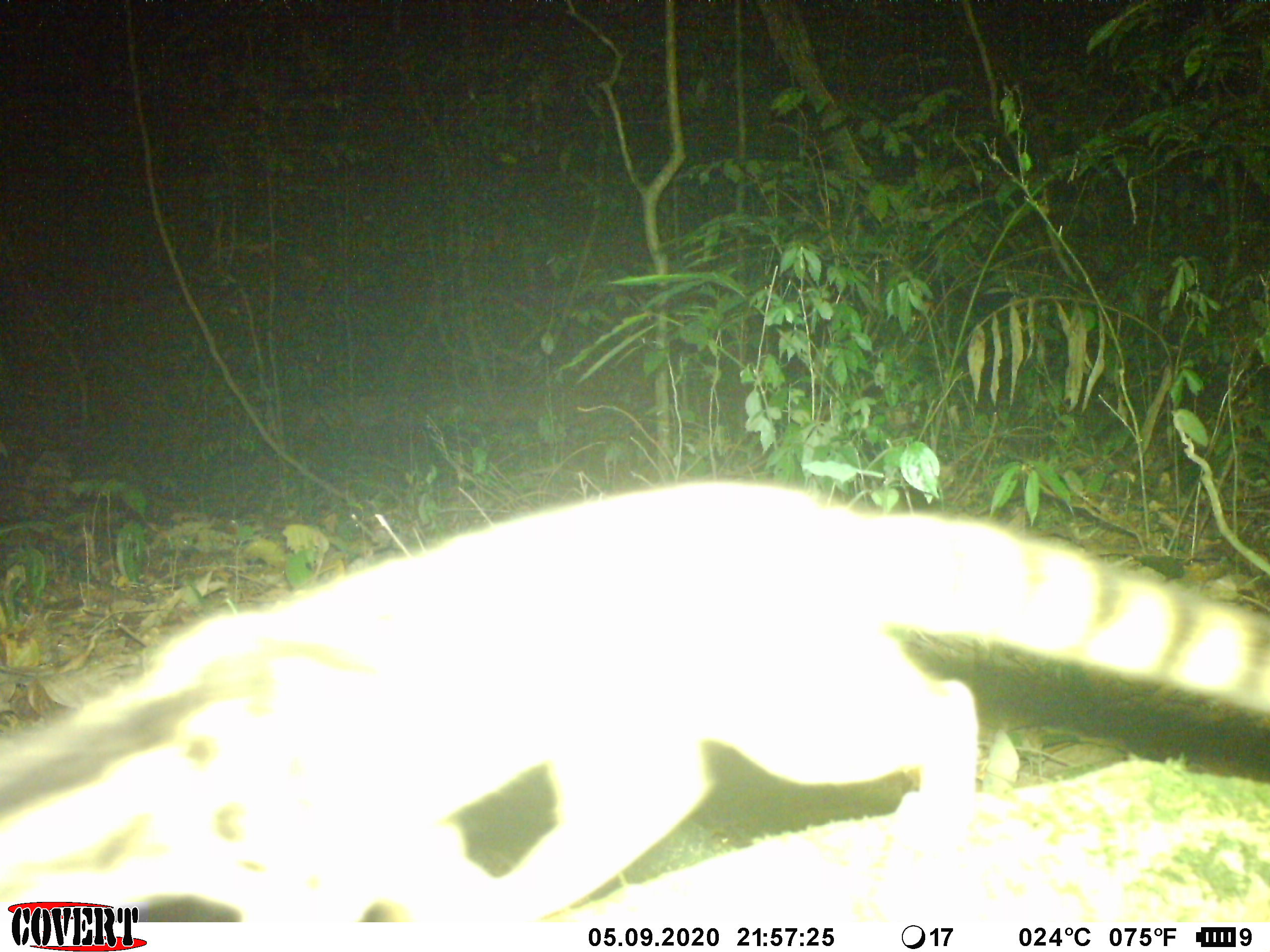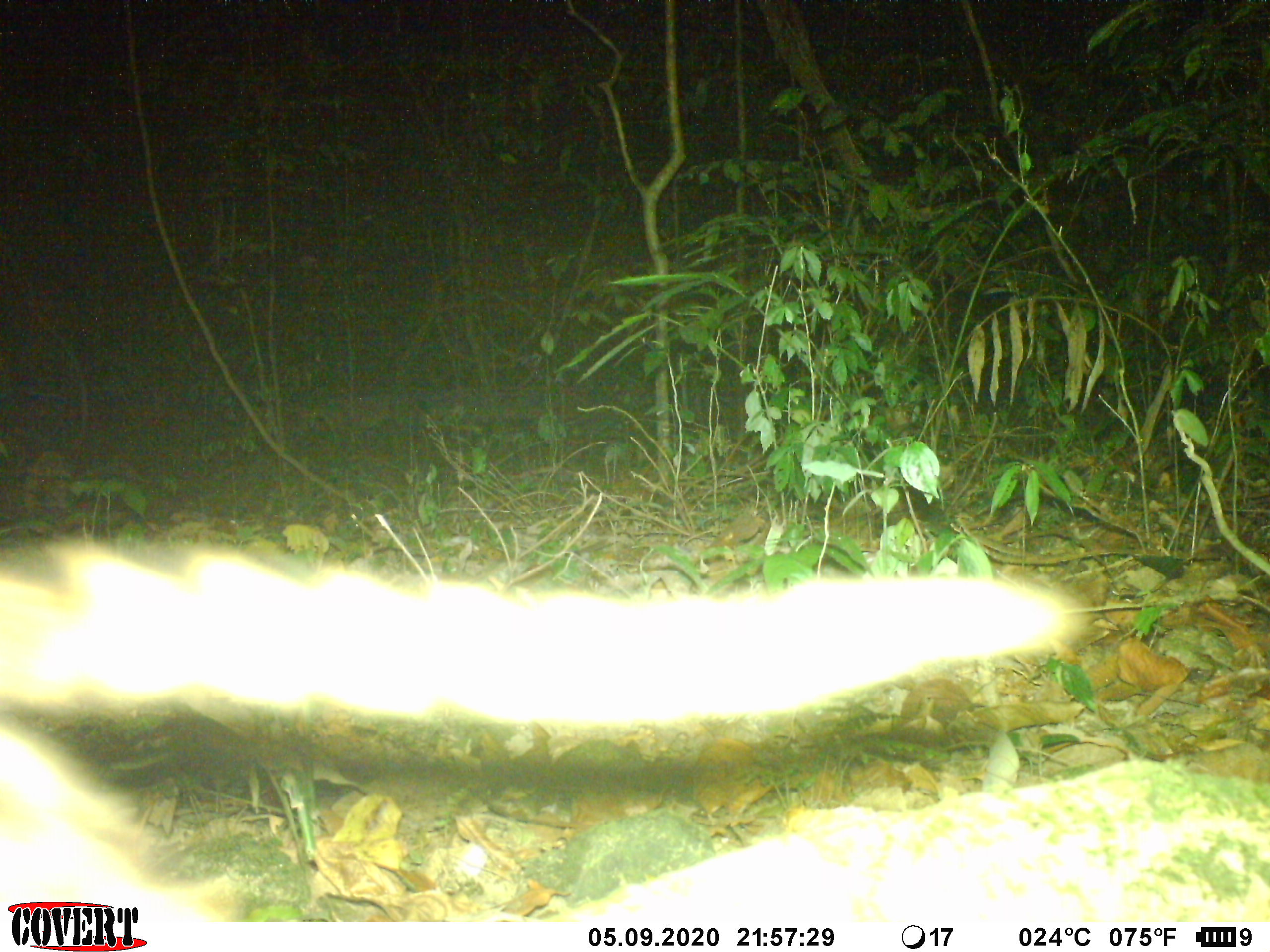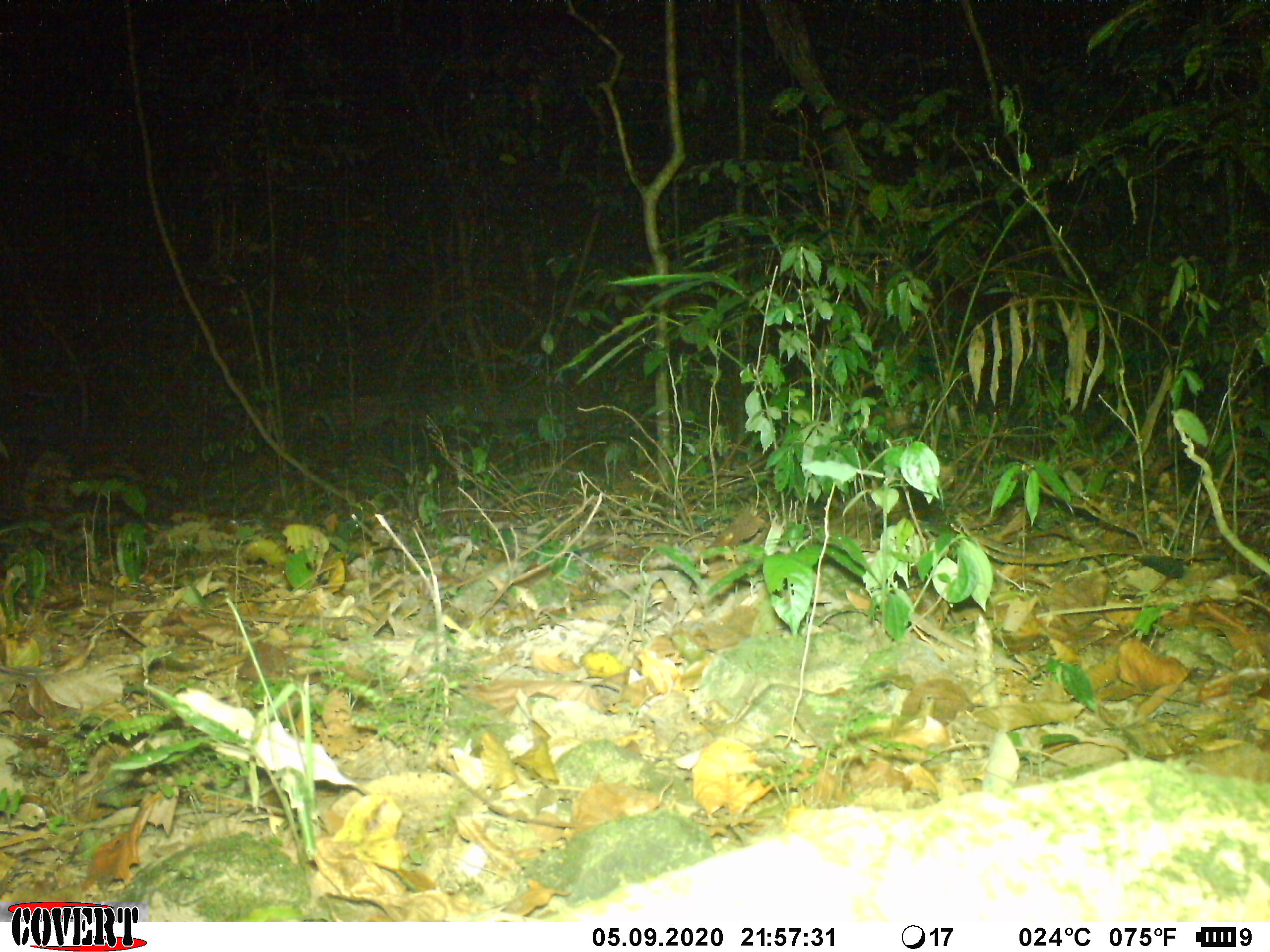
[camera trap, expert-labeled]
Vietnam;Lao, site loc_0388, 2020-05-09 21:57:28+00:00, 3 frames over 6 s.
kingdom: Animalia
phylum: Chordata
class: Mammalia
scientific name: Mammalia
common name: mammal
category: unidentified small mammal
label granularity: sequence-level